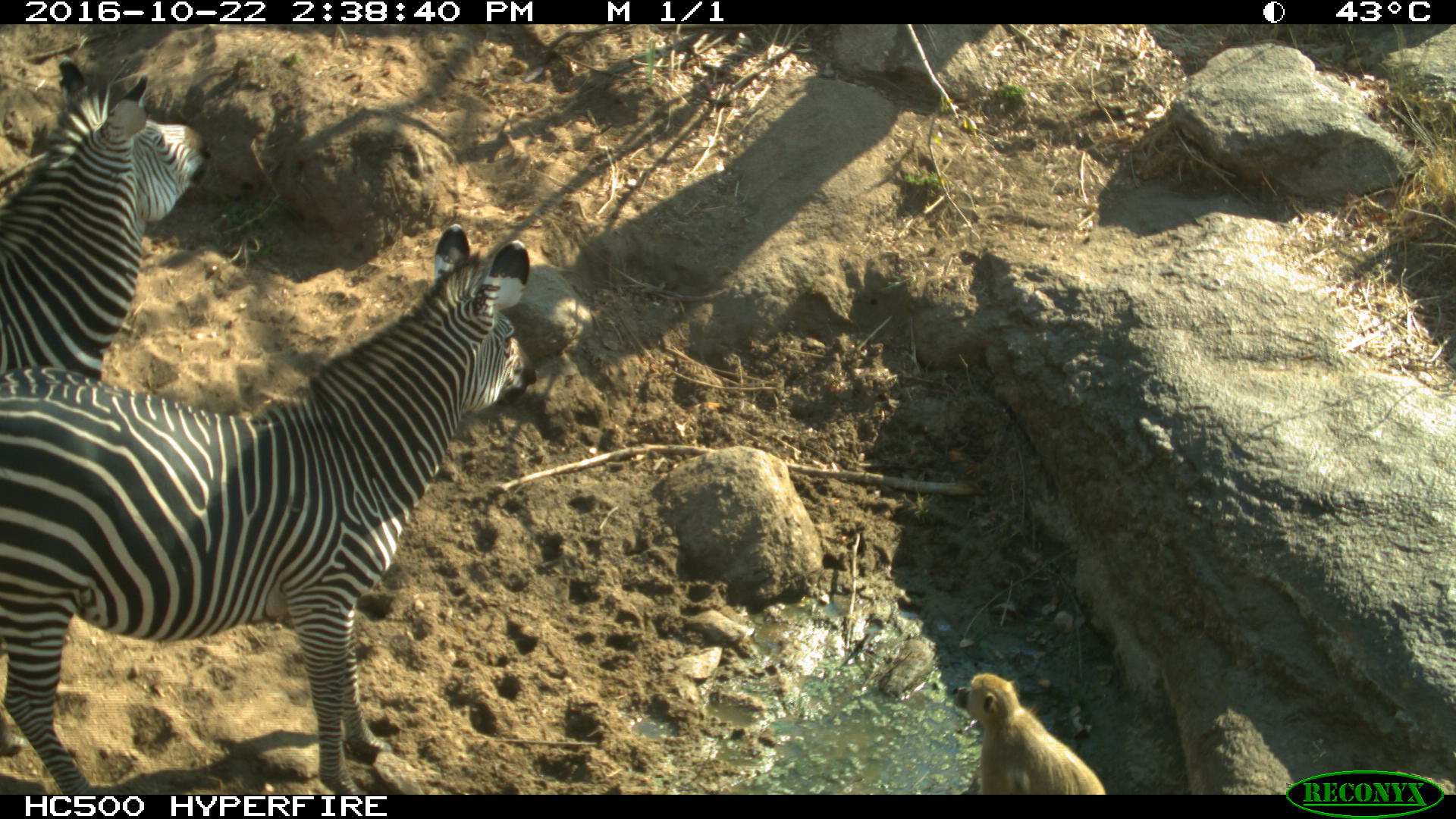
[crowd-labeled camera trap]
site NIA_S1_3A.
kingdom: Animalia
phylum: Chordata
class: Mammalia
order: Primates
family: Cercopithecidae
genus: Papio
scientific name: Papio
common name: baboon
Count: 1.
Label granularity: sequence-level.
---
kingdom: Animalia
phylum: Chordata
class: Mammalia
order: Perissodactyla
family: Equidae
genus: Equus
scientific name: Equus quagga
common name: plains zebra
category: zebraplains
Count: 2.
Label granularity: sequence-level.